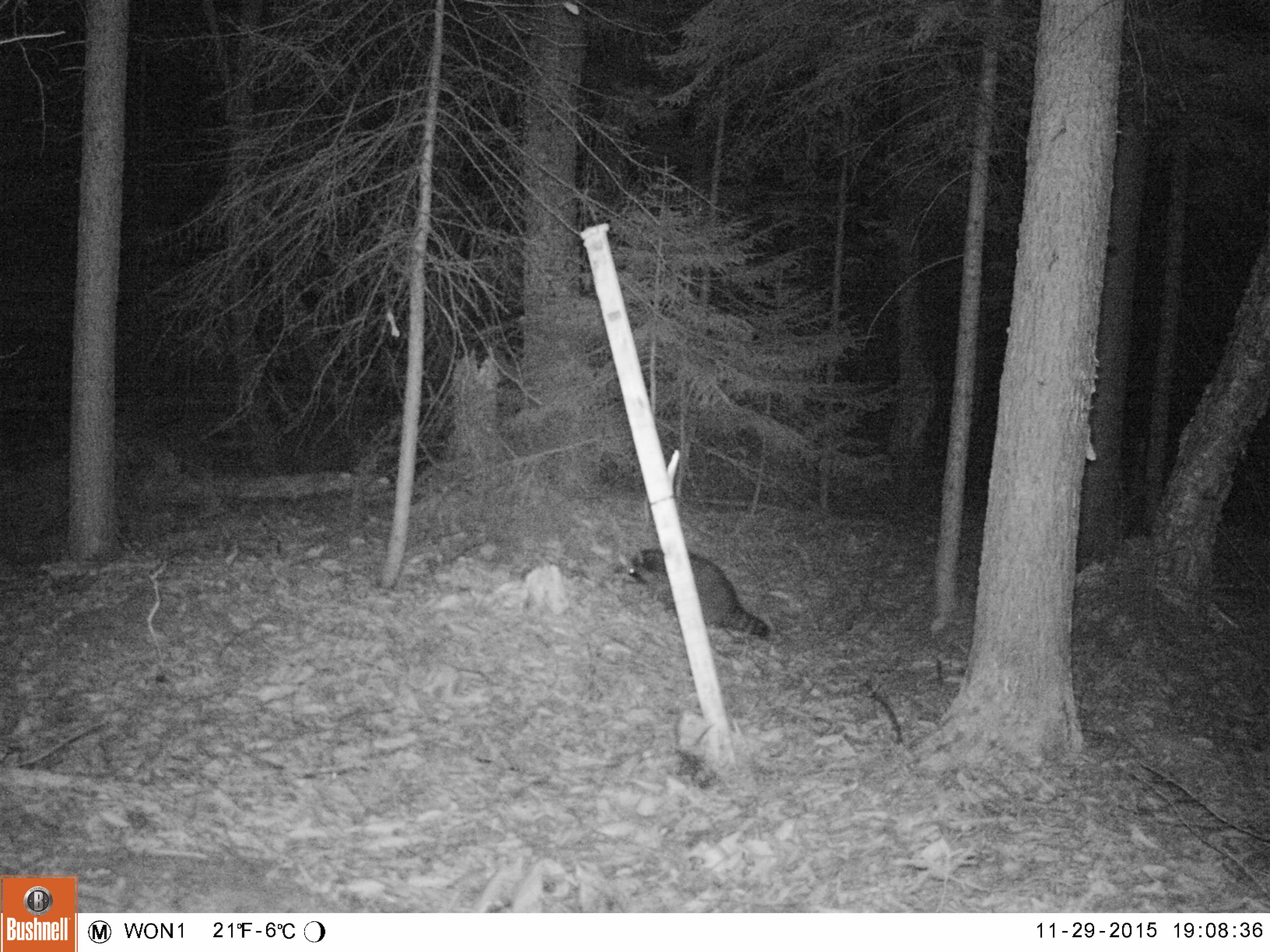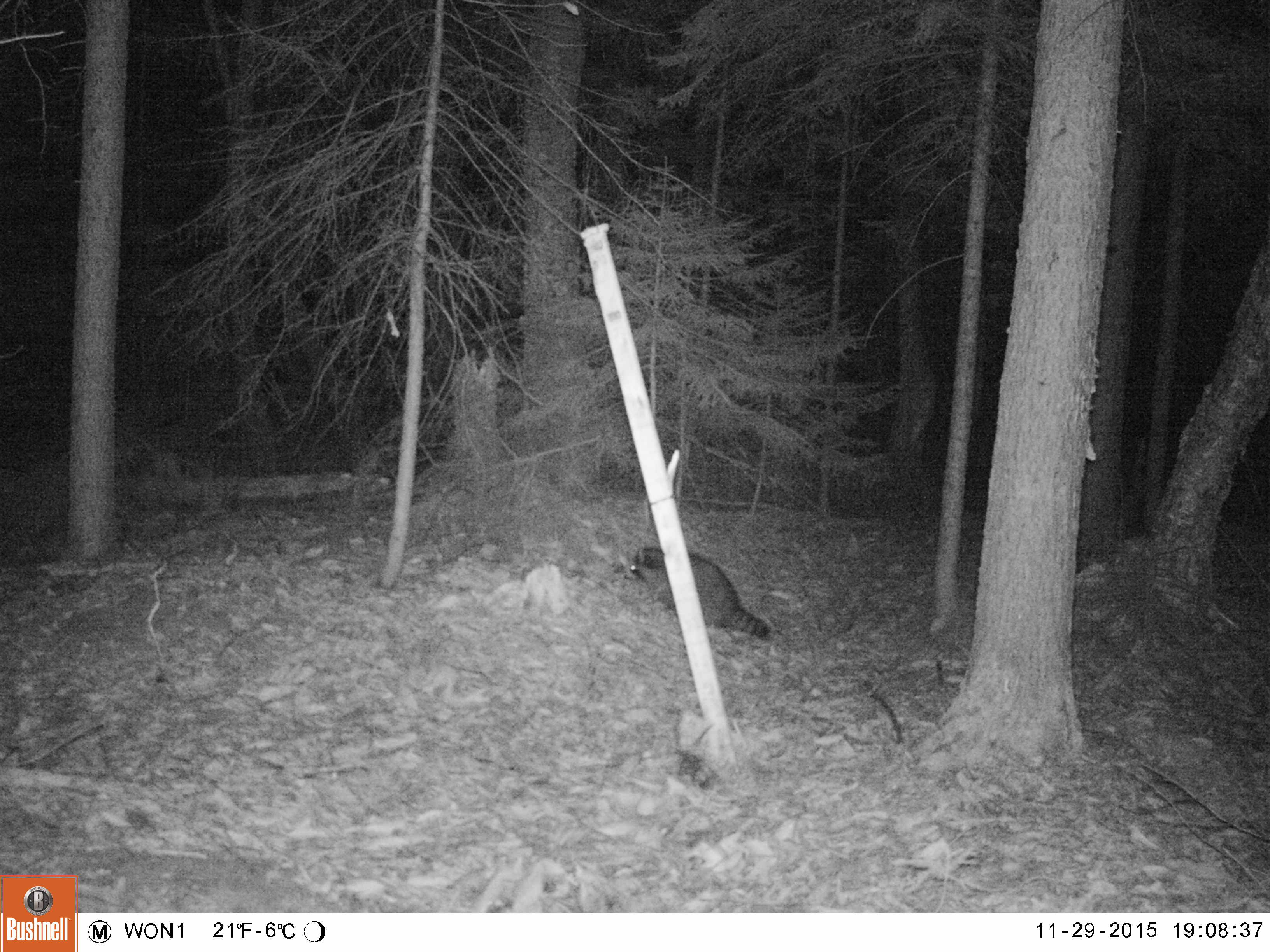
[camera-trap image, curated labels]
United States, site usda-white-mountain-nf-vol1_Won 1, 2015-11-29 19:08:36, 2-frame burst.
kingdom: Animalia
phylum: Chordata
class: Mammalia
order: Carnivora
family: Procyonidae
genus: Procyon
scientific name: Procyon lotor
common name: raccoon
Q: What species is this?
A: Raccoon (Procyon lotor).